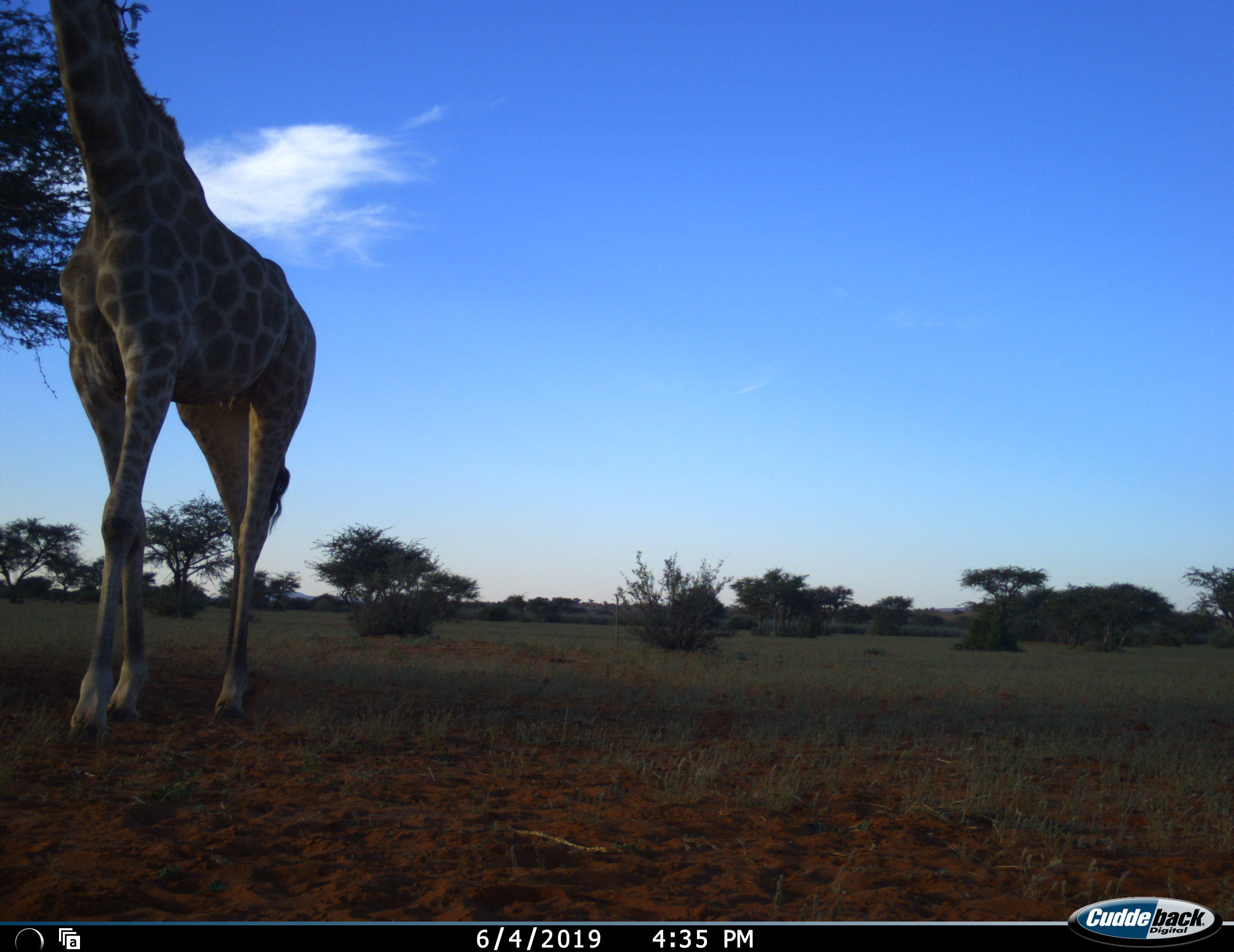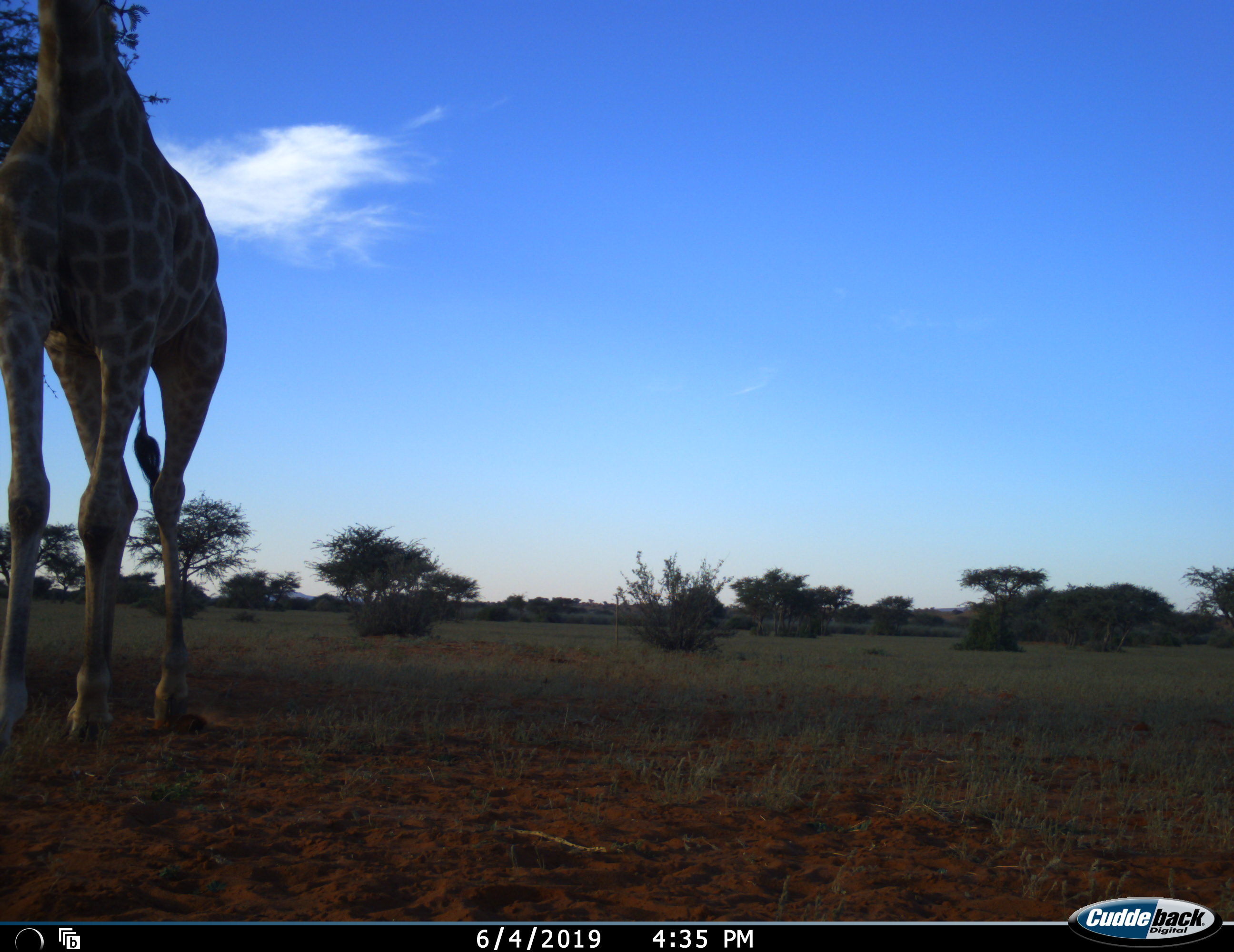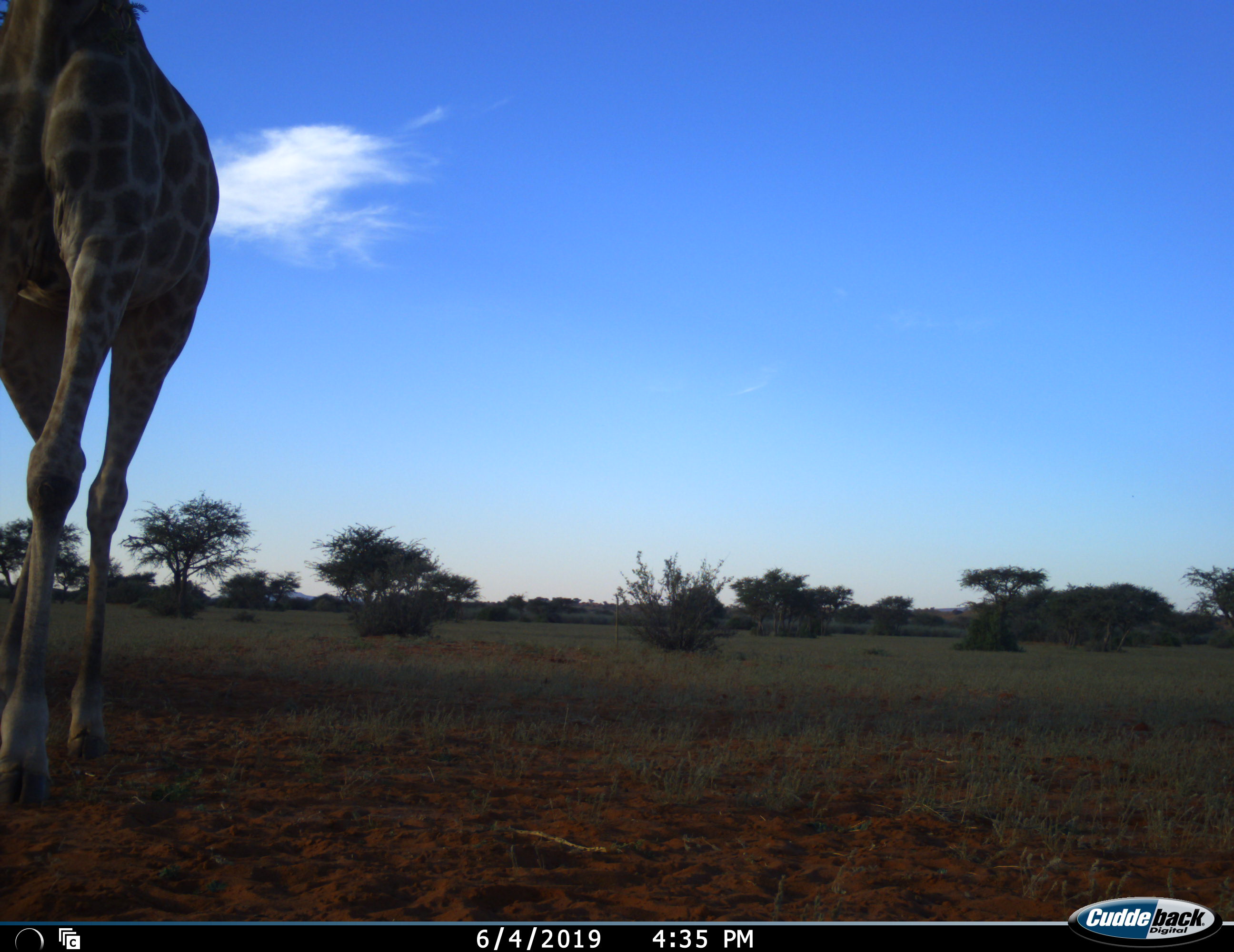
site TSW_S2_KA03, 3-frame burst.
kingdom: Animalia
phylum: Chordata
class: Mammalia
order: Artiodactyla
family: Giraffidae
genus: Giraffa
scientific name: Giraffa camelopardalis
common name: giraffe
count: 1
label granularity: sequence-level